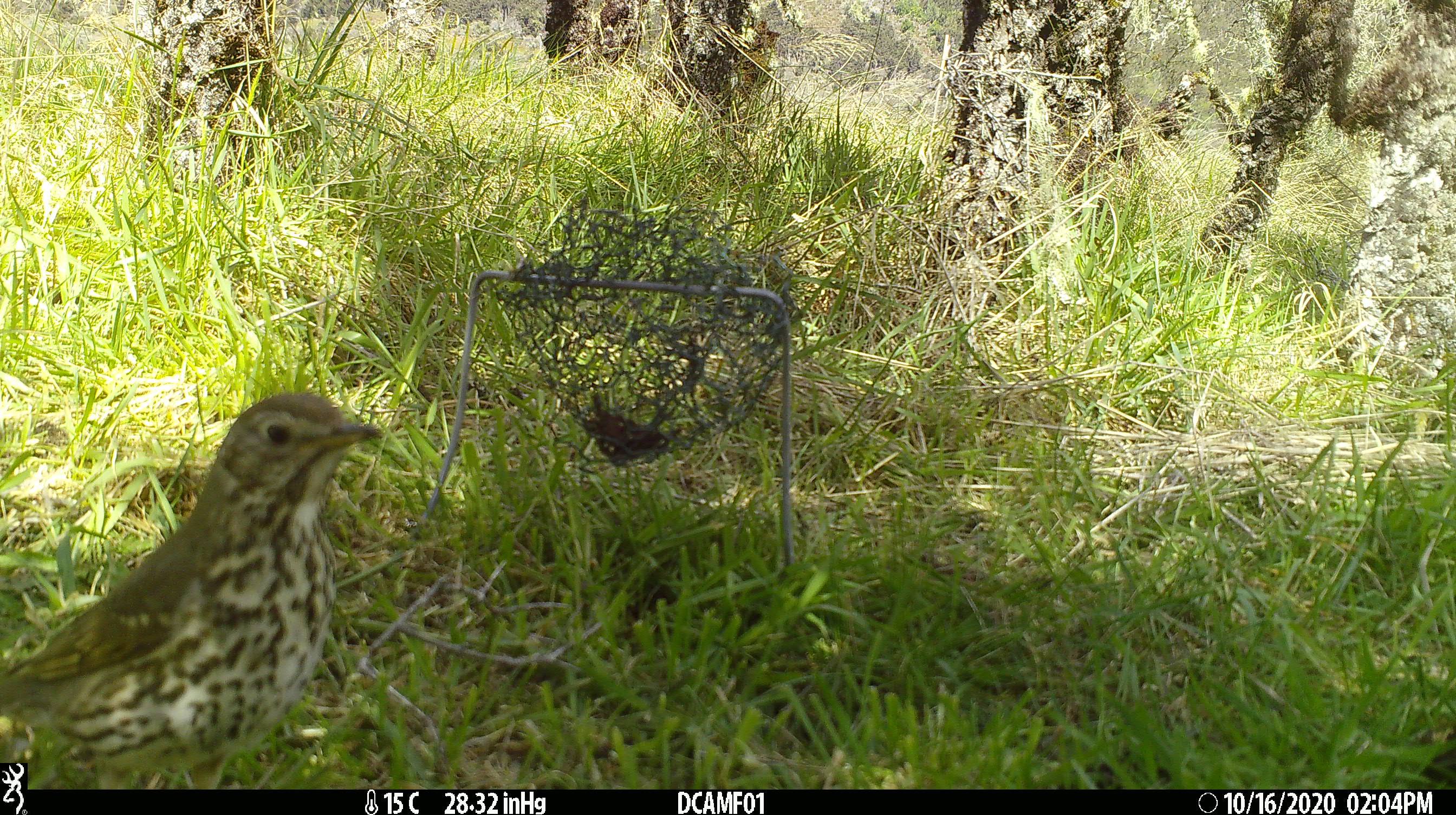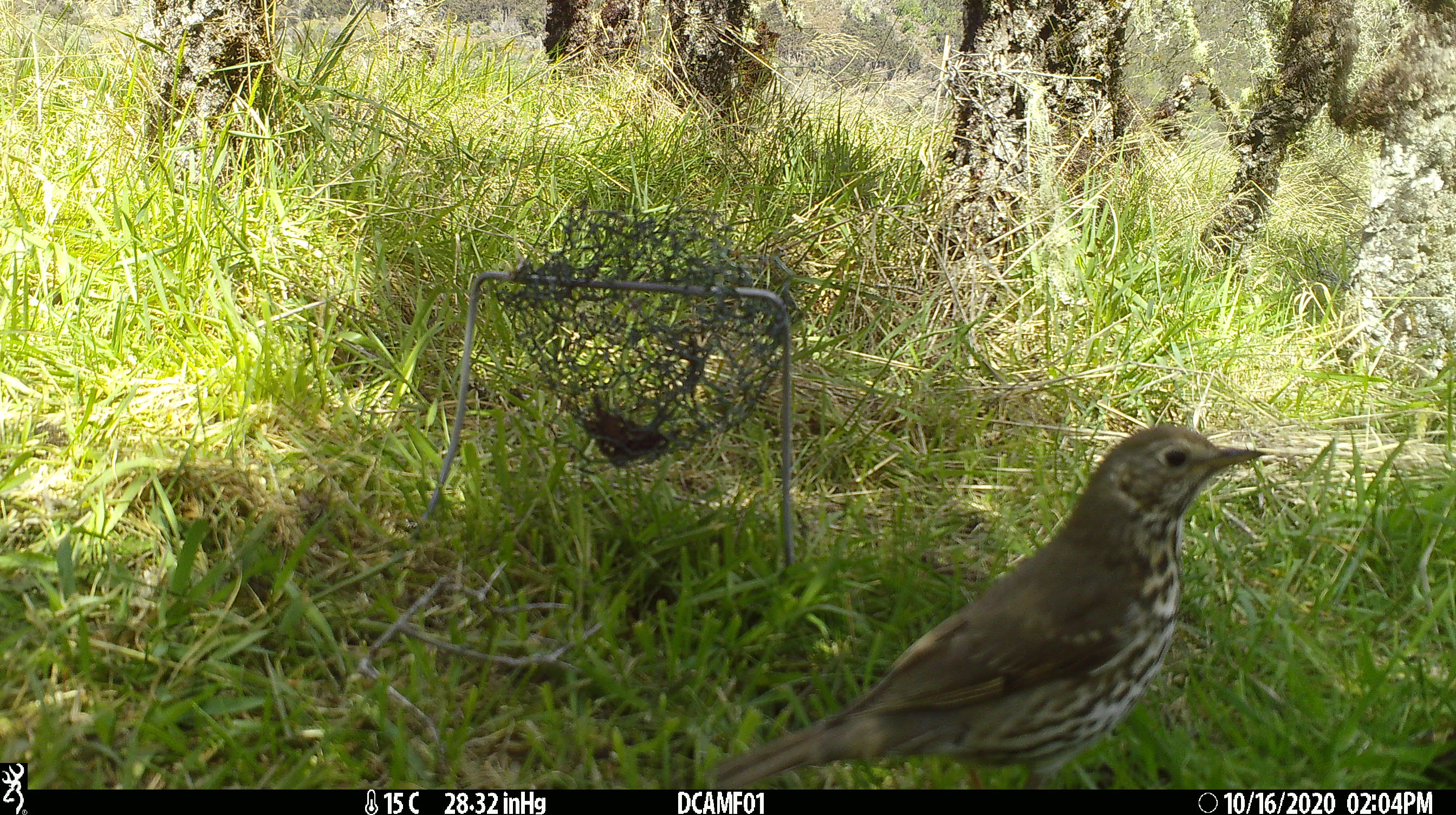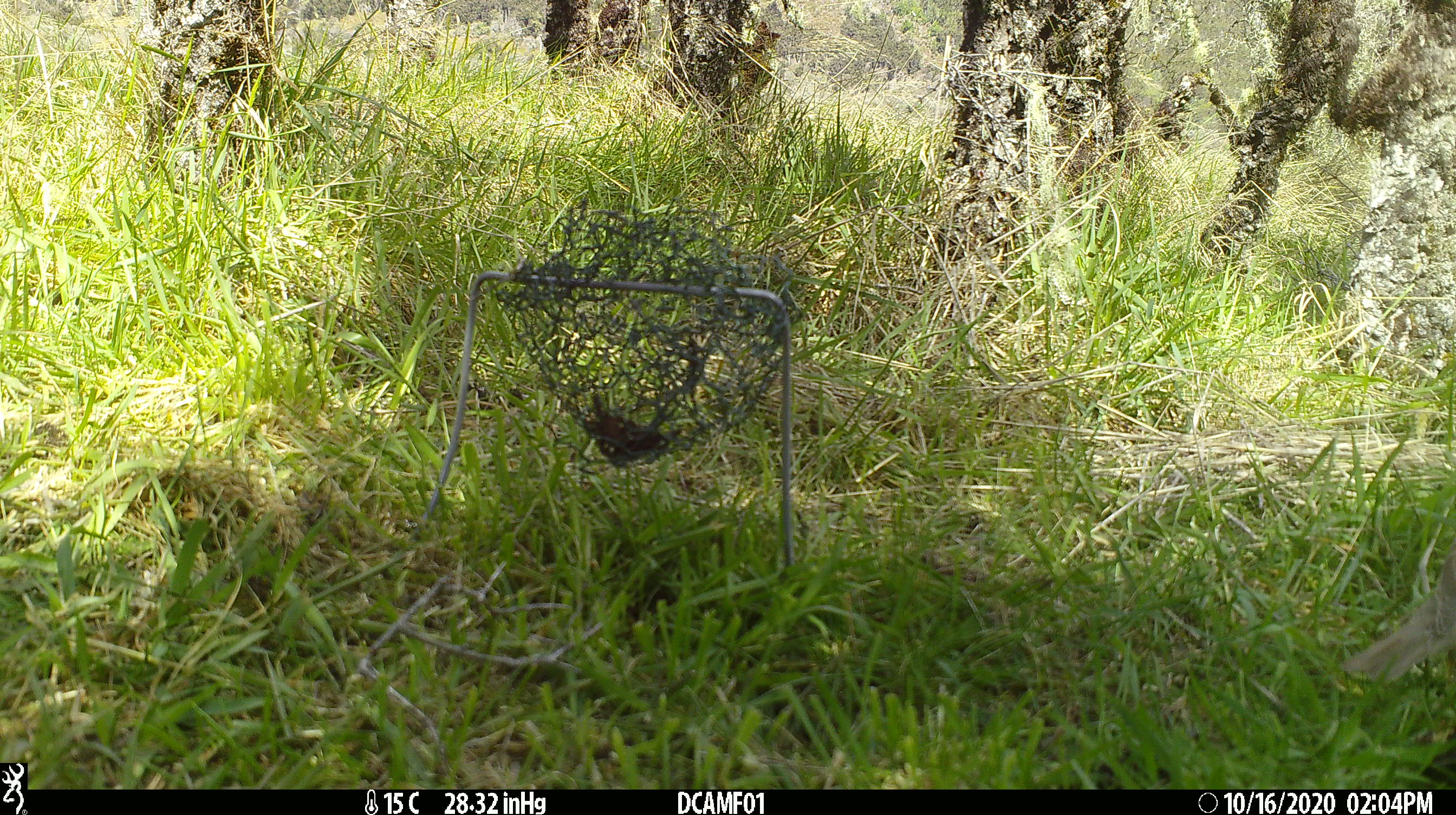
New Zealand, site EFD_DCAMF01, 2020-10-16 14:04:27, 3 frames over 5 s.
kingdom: Animalia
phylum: Chordata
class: Aves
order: Passeriformes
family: Turdidae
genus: Turdus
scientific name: Turdus philomelos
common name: song thrush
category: thrush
Thrush (song thrush) (Turdus philomelos).